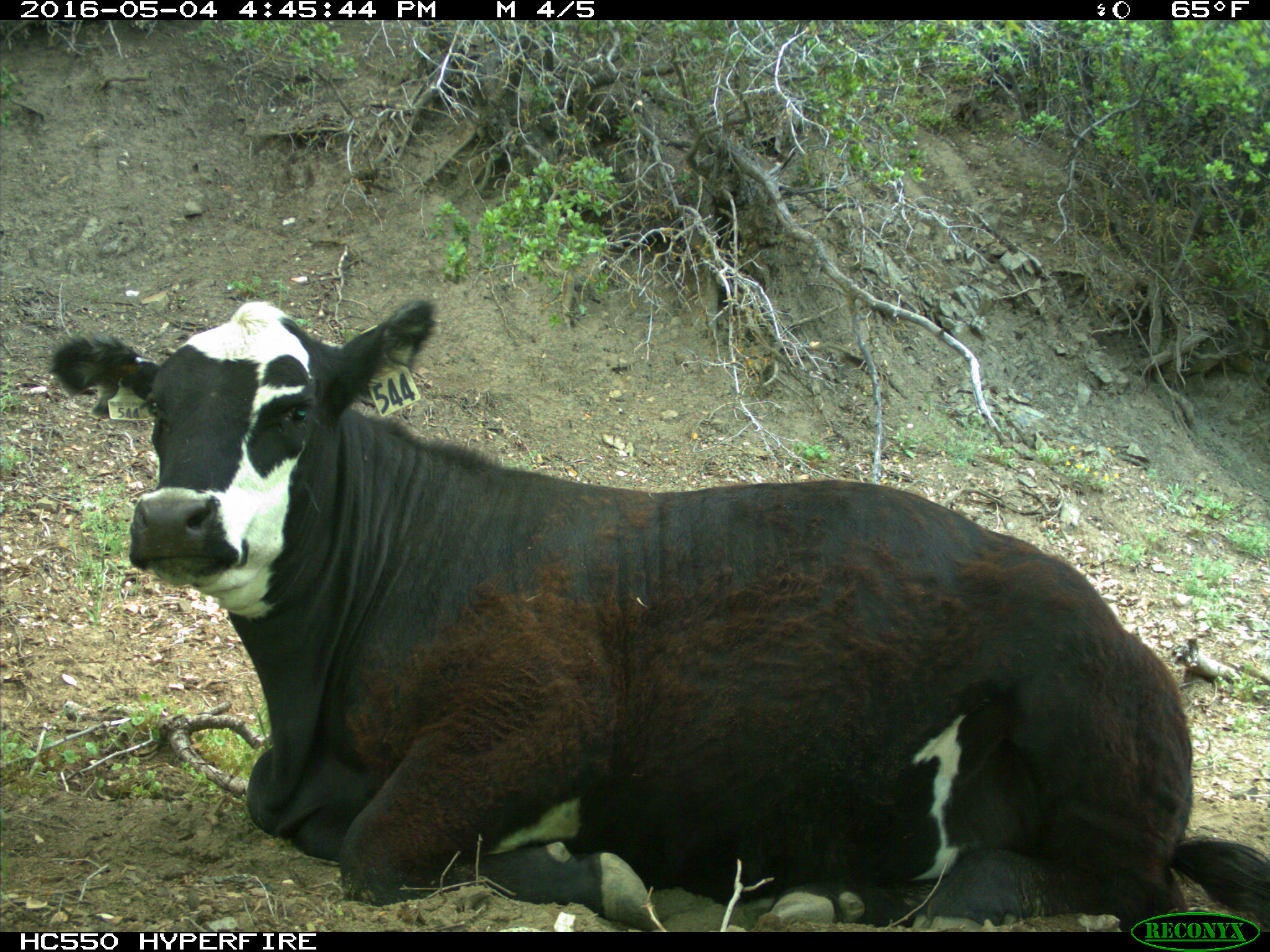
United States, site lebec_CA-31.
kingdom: Animalia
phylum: Chordata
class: Mammalia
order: Artiodactyla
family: Bovidae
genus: Bos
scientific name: Bos taurus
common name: domestic cow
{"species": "Bos taurus (domestic cow)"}